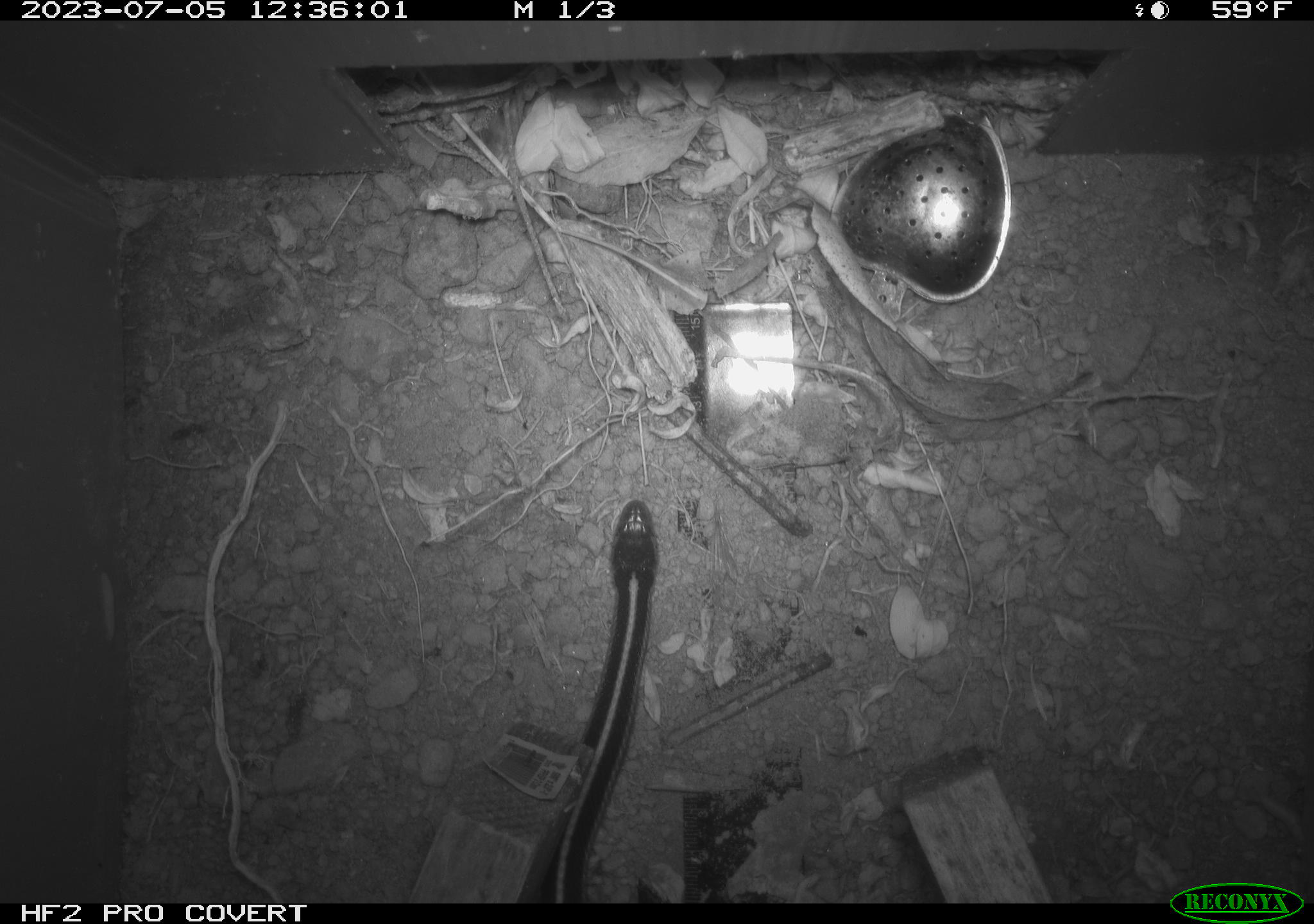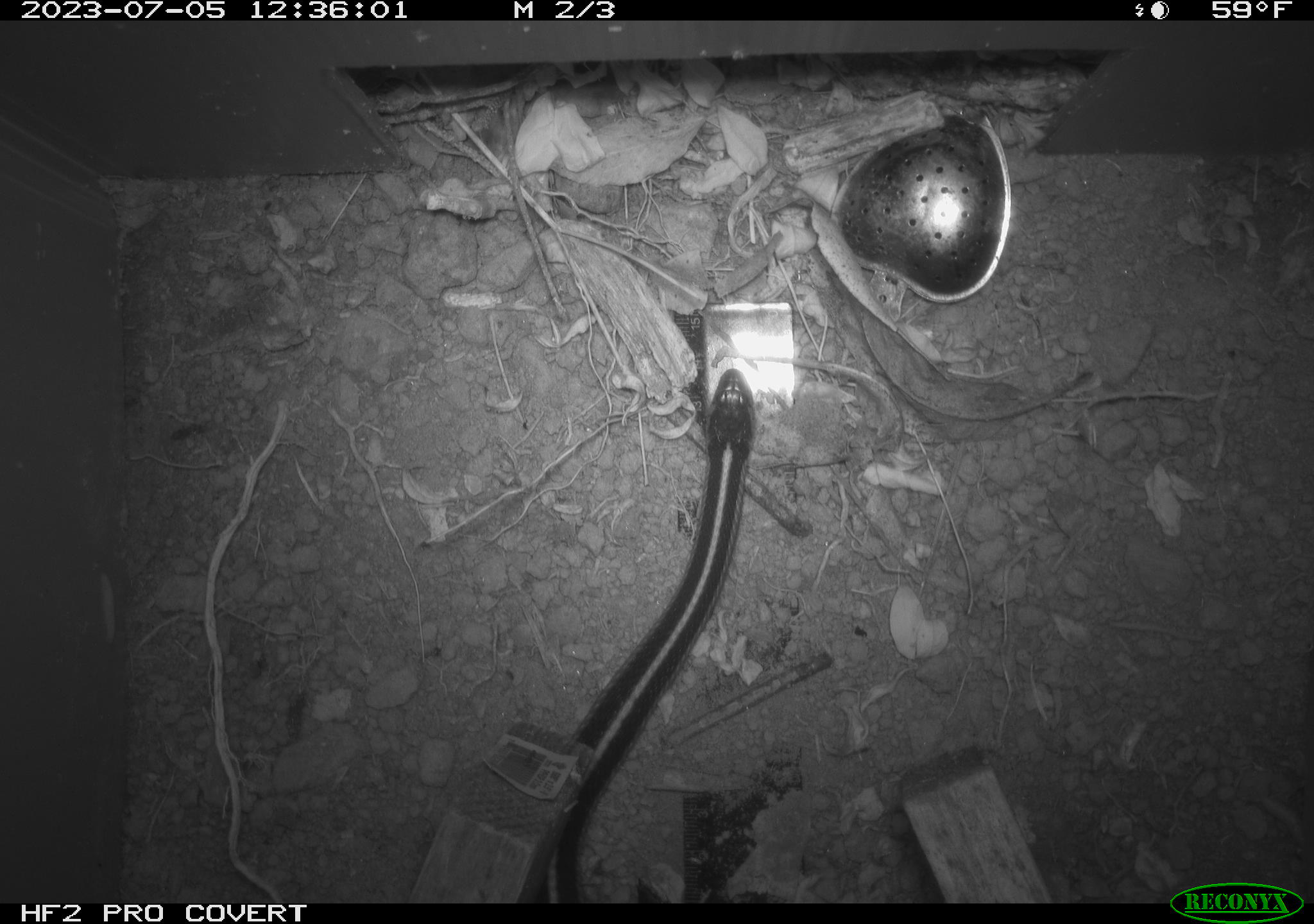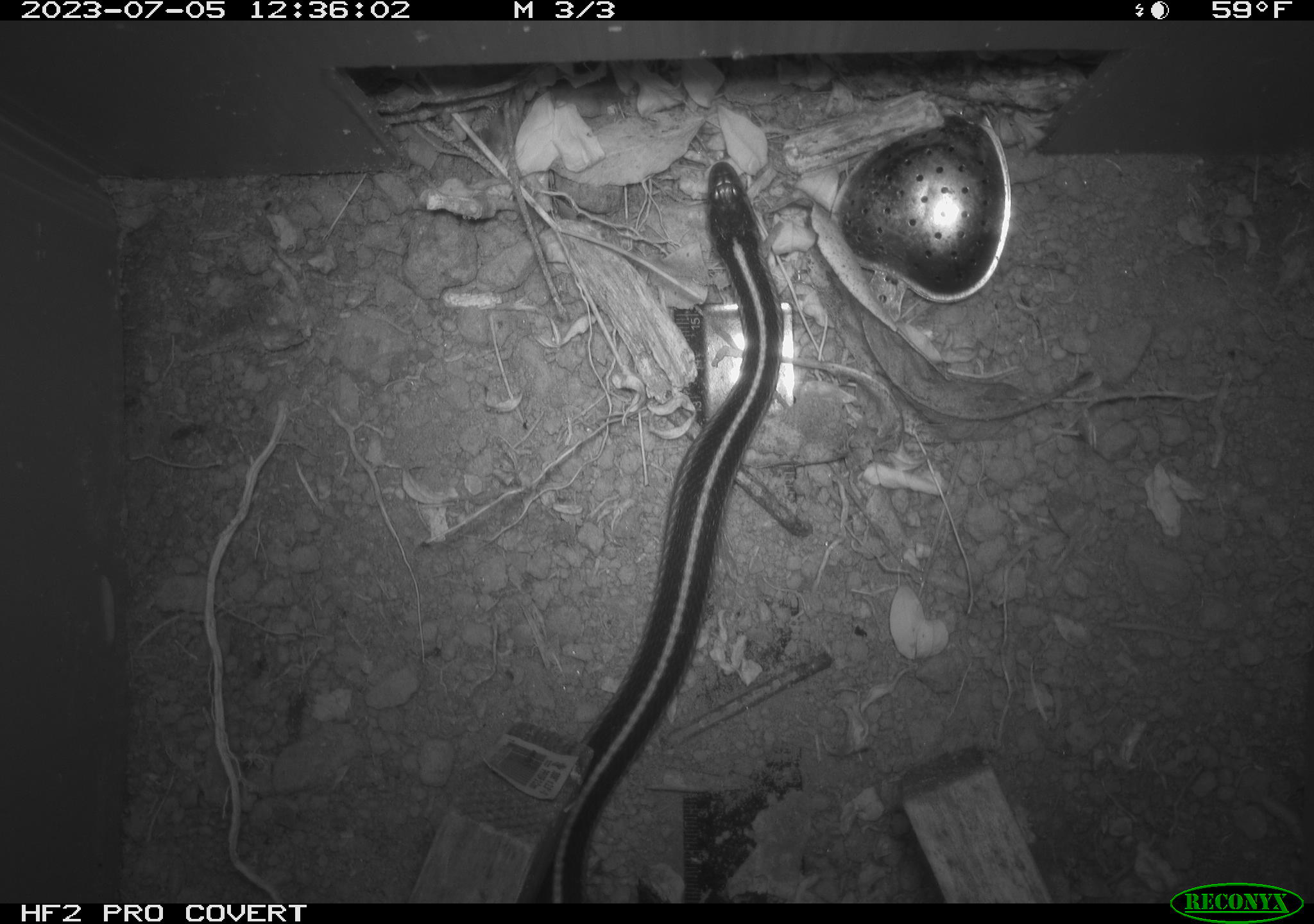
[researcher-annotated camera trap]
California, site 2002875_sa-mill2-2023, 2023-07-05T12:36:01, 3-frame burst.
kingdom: Animalia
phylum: Chordata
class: Reptilia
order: Squamata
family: Colubridae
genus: Thamnophis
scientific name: Thamnophis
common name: american gartersnakes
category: thamnophis species